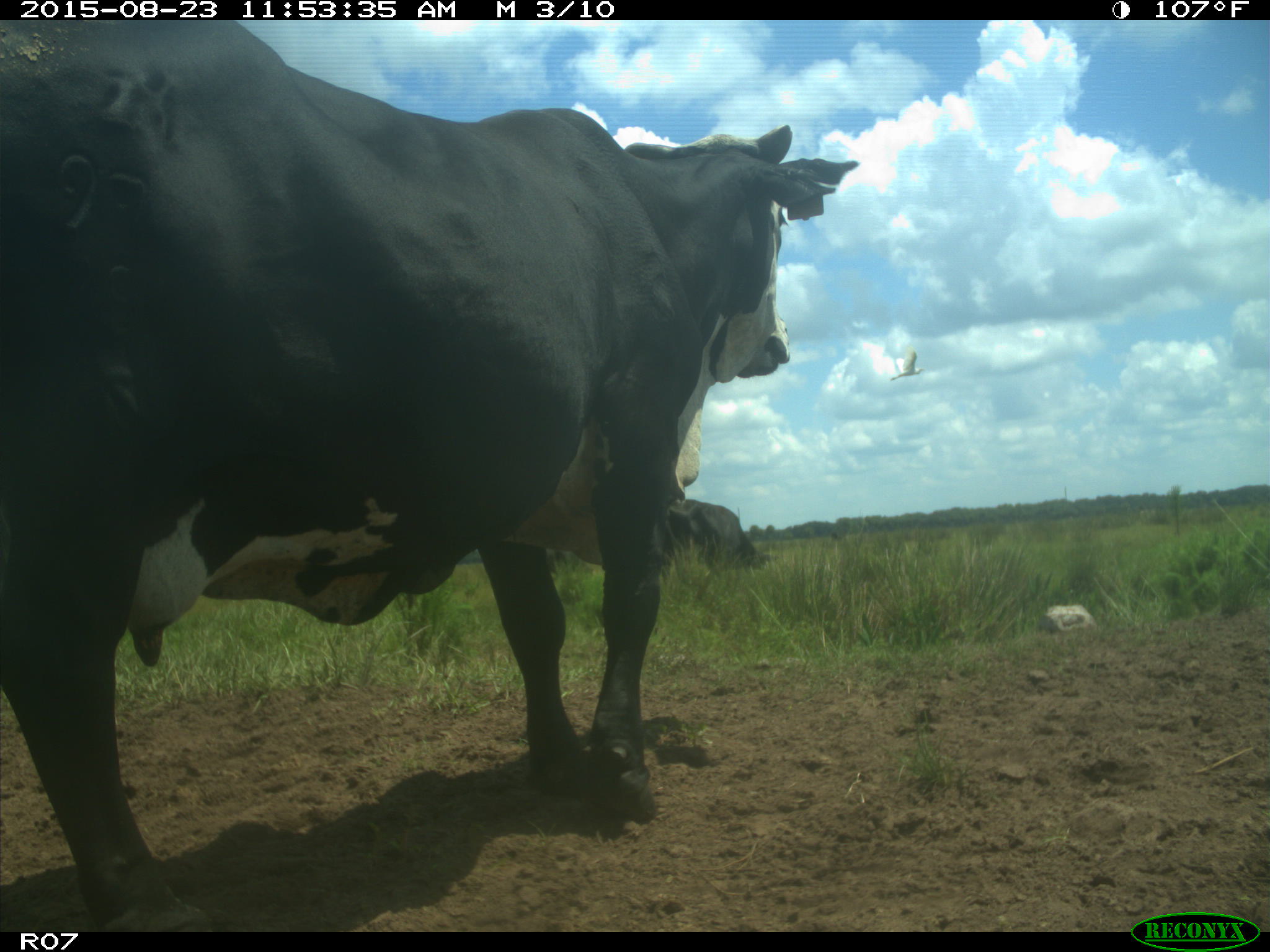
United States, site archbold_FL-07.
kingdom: Animalia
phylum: Chordata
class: Mammalia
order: Artiodactyla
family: Bovidae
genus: Bos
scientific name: Bos taurus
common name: domestic cow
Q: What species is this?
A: Bos taurus (domestic cow).